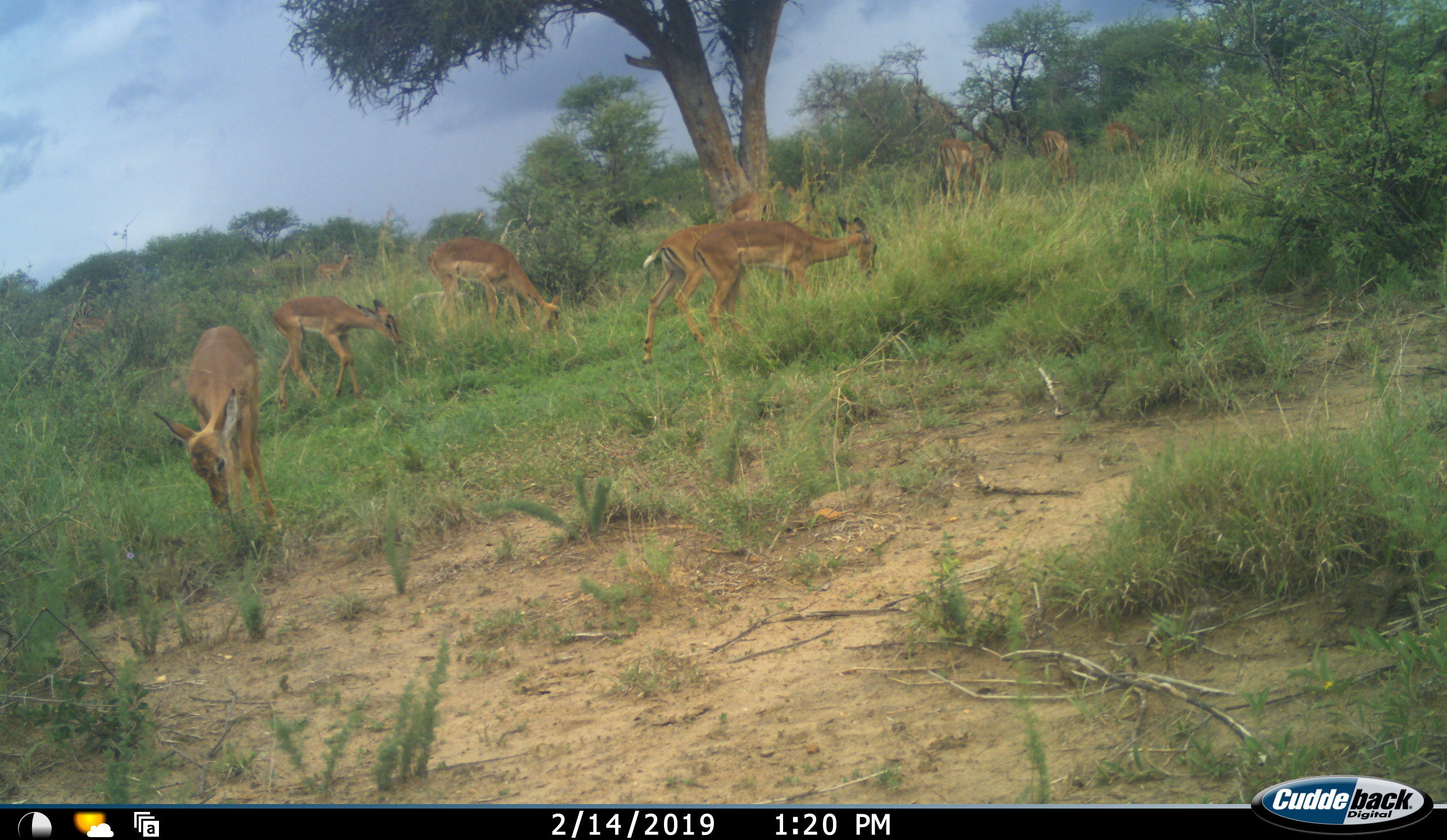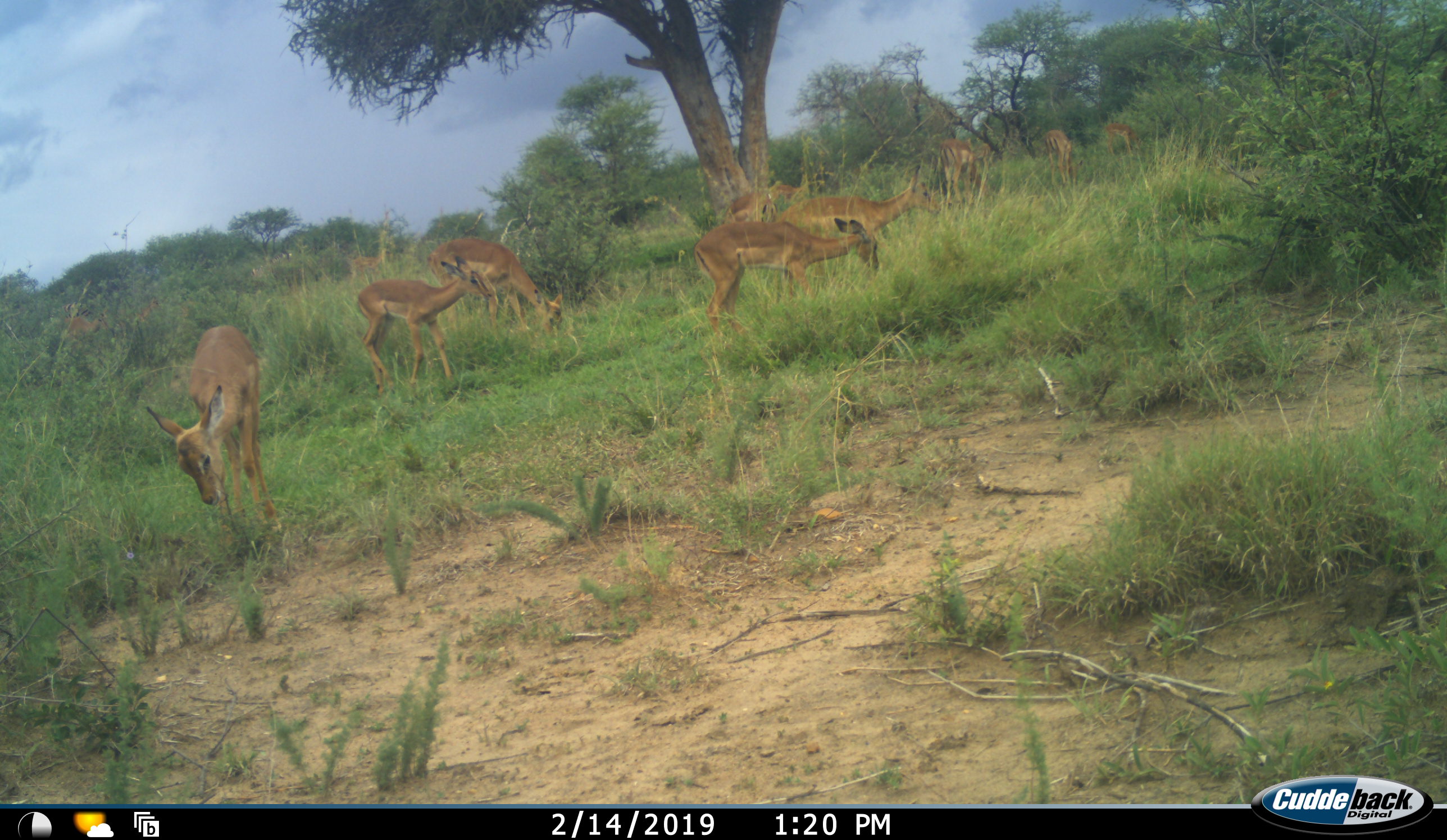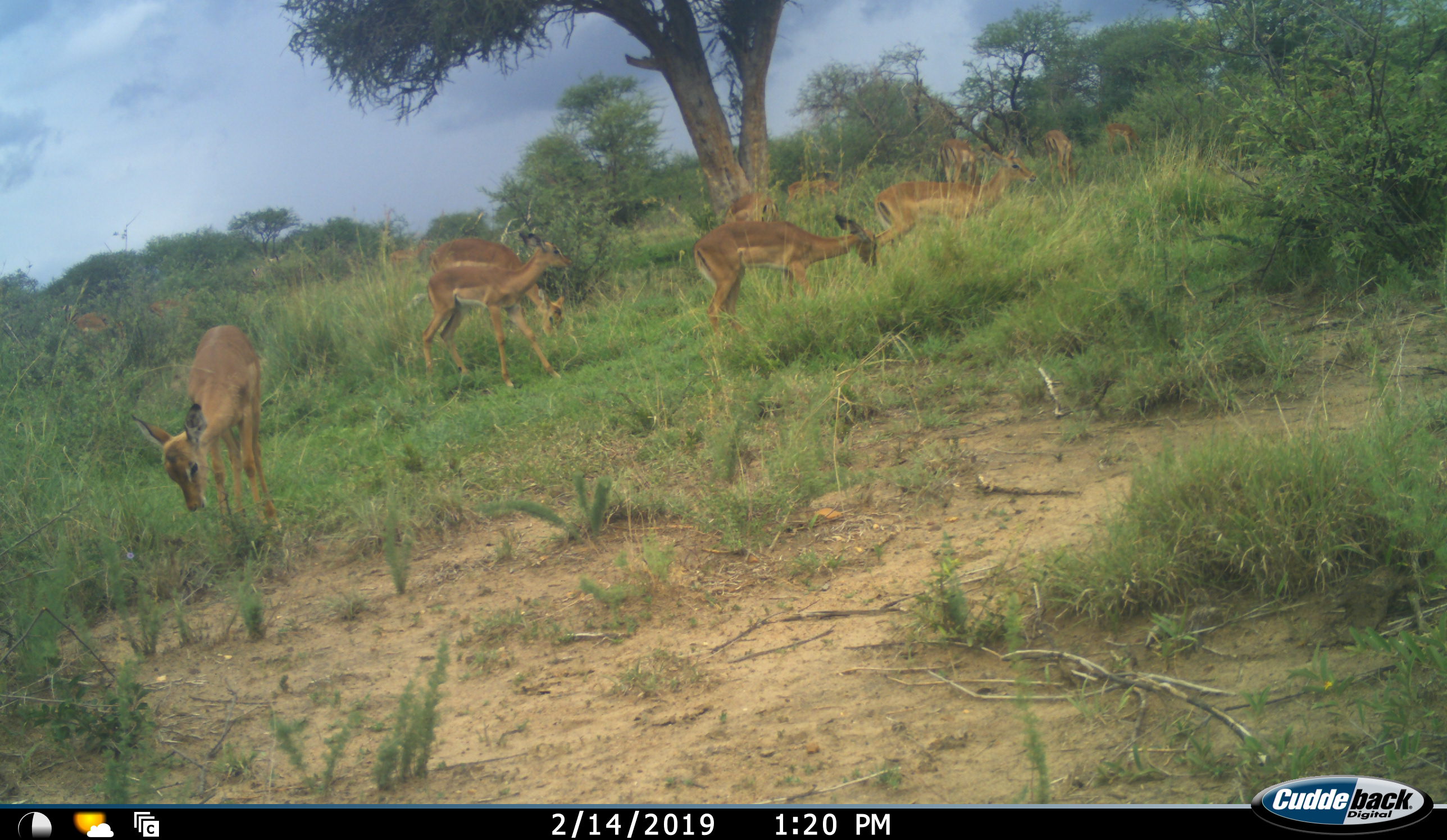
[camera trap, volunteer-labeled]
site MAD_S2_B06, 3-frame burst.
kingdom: Animalia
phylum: Chordata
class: Mammalia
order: Artiodactyla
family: Bovidae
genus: Aepyceros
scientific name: Aepyceros melampus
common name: impala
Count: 11-50.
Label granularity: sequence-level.